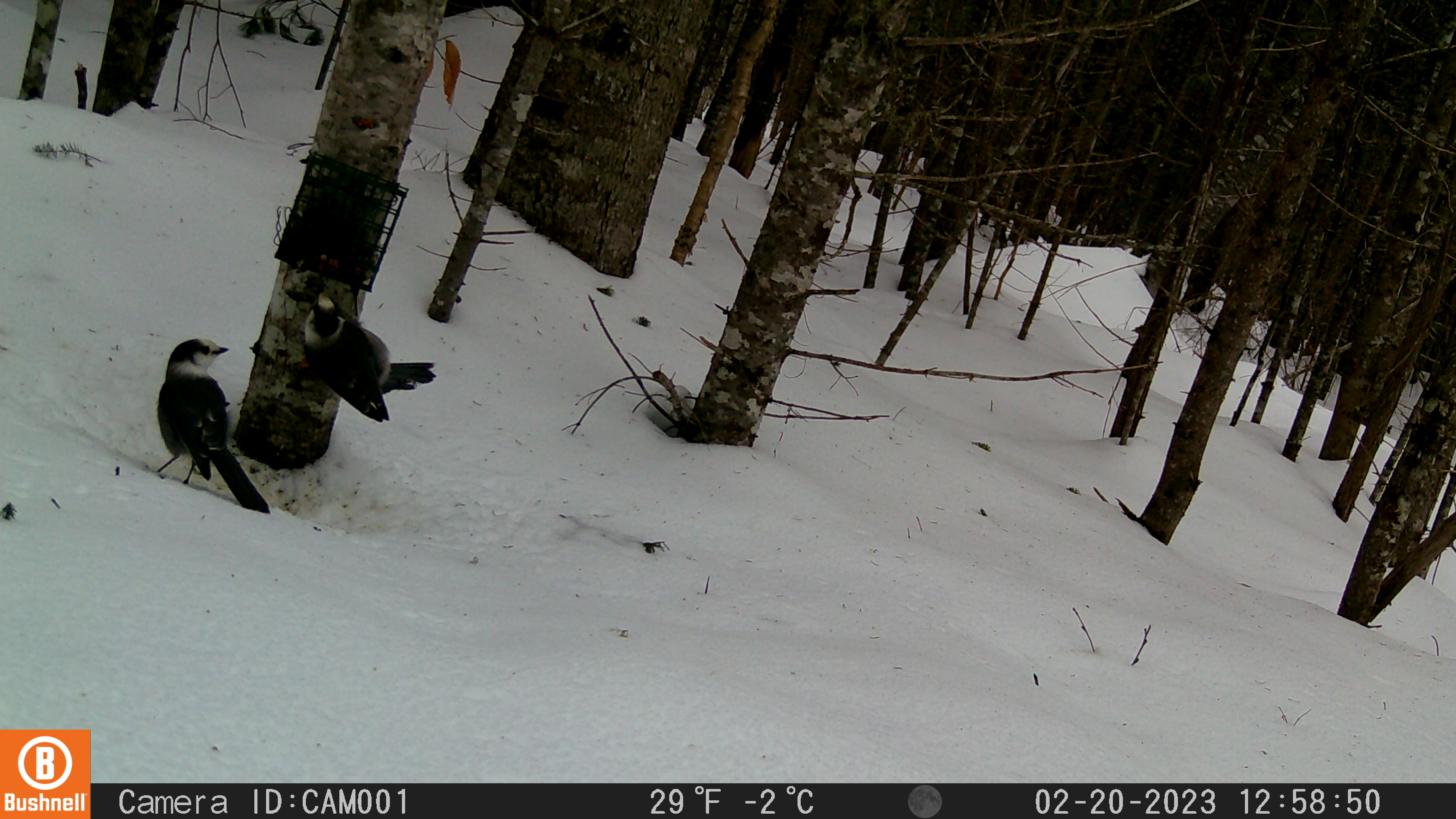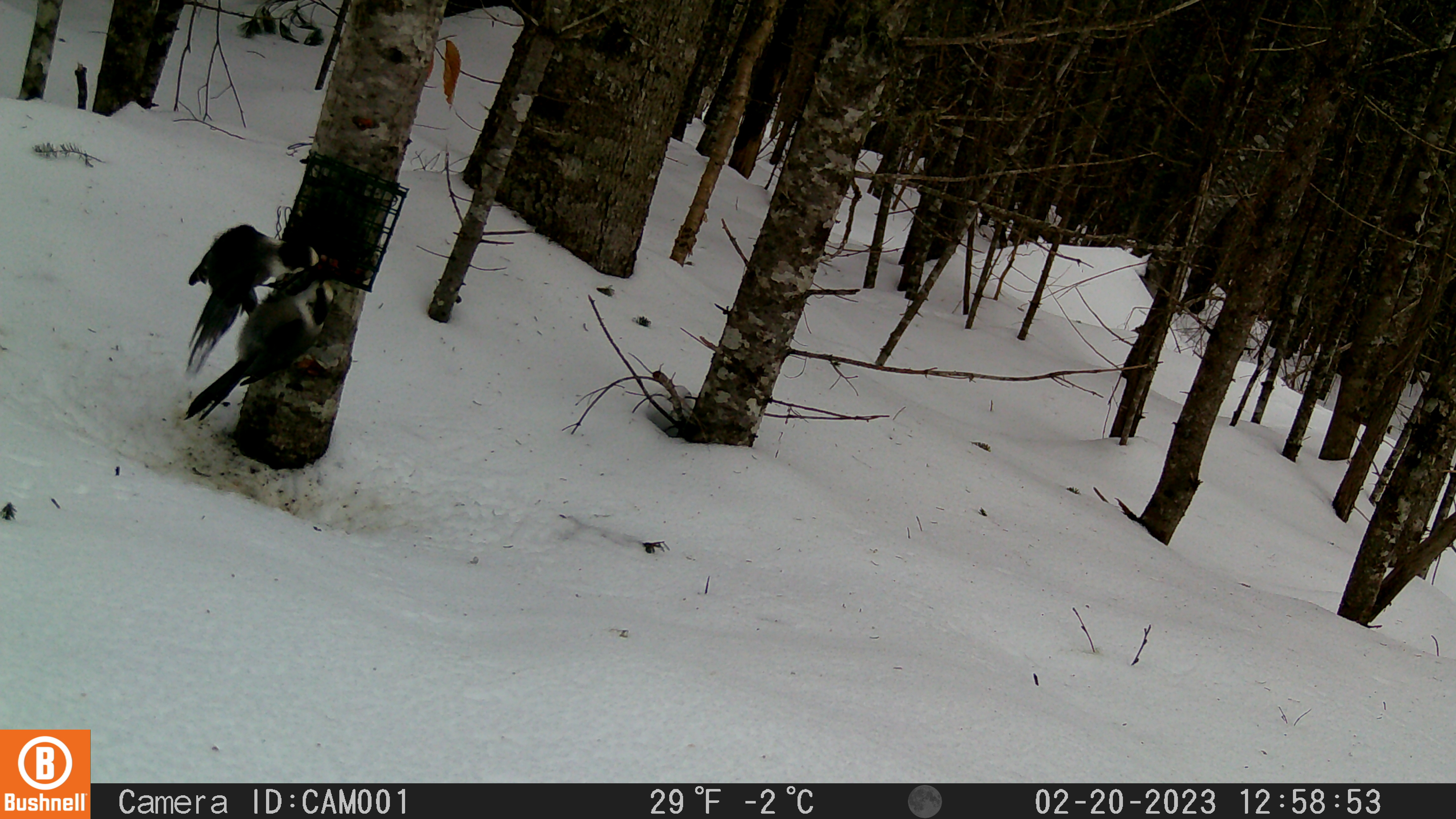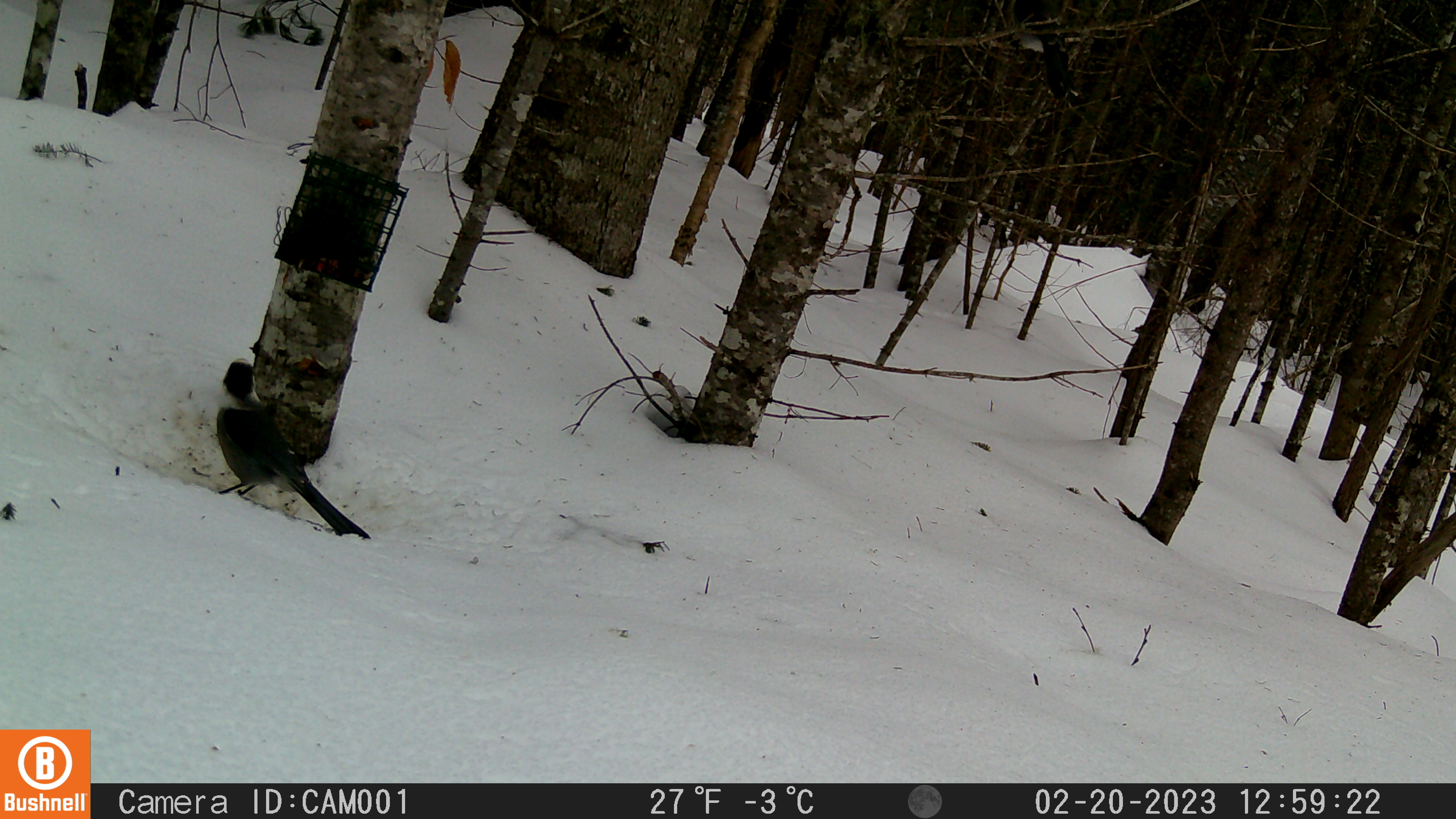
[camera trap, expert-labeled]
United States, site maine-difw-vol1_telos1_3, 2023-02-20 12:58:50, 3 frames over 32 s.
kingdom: Animalia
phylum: Chordata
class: Aves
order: Passeriformes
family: Corvidae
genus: Perisoreus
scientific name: Perisoreus canadensis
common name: canada jay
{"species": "canada jay (Perisoreus canadensis)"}